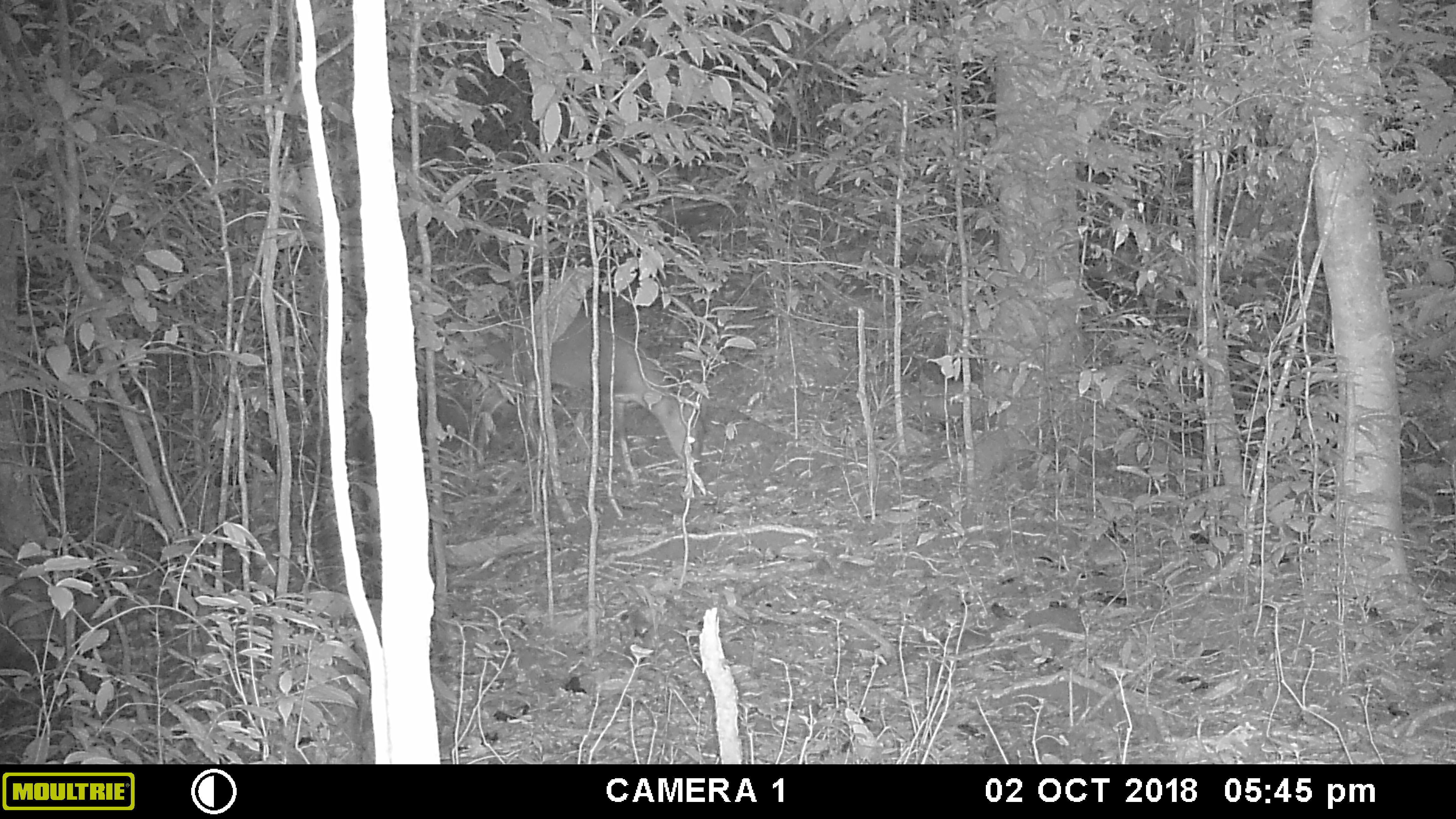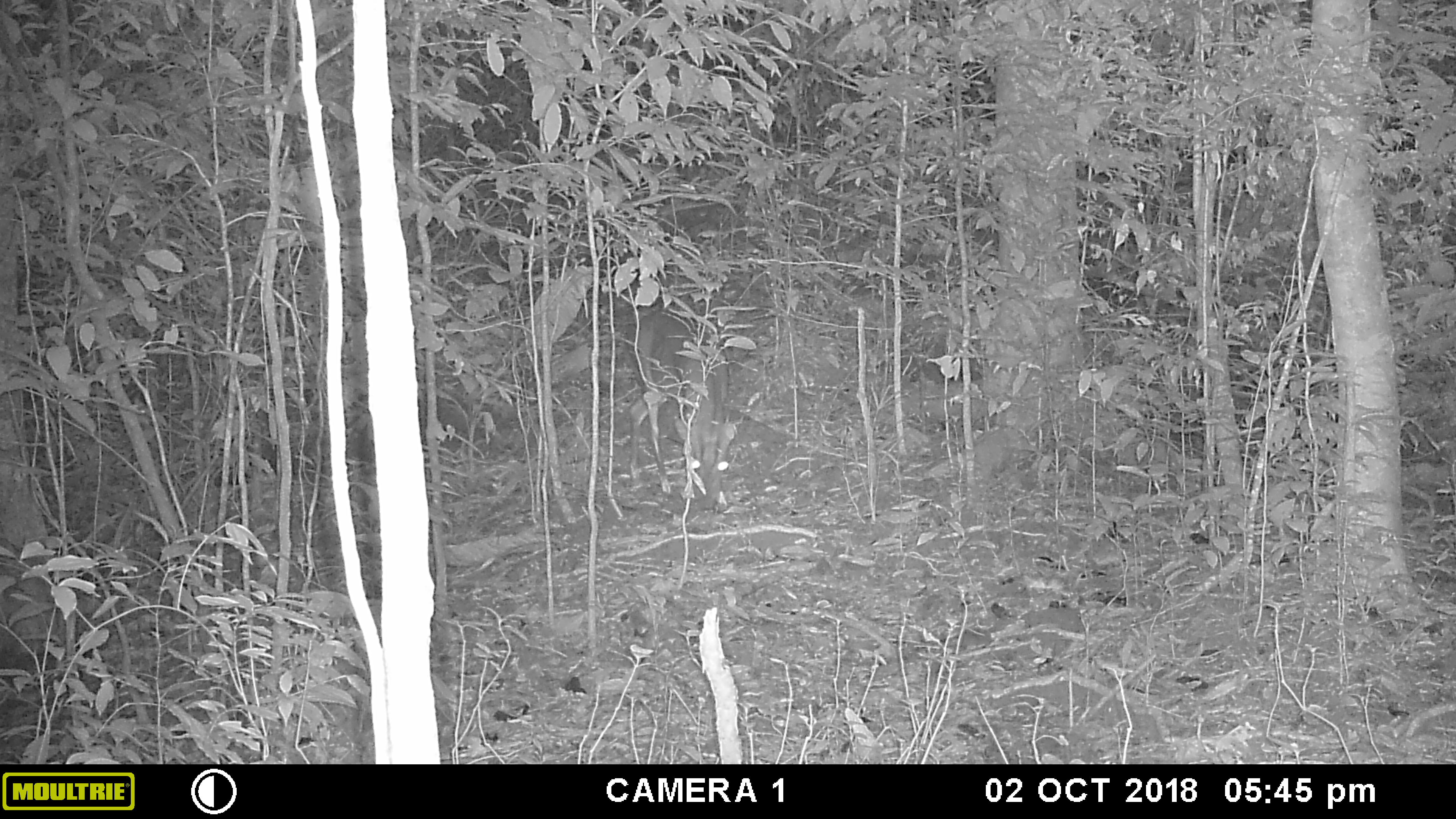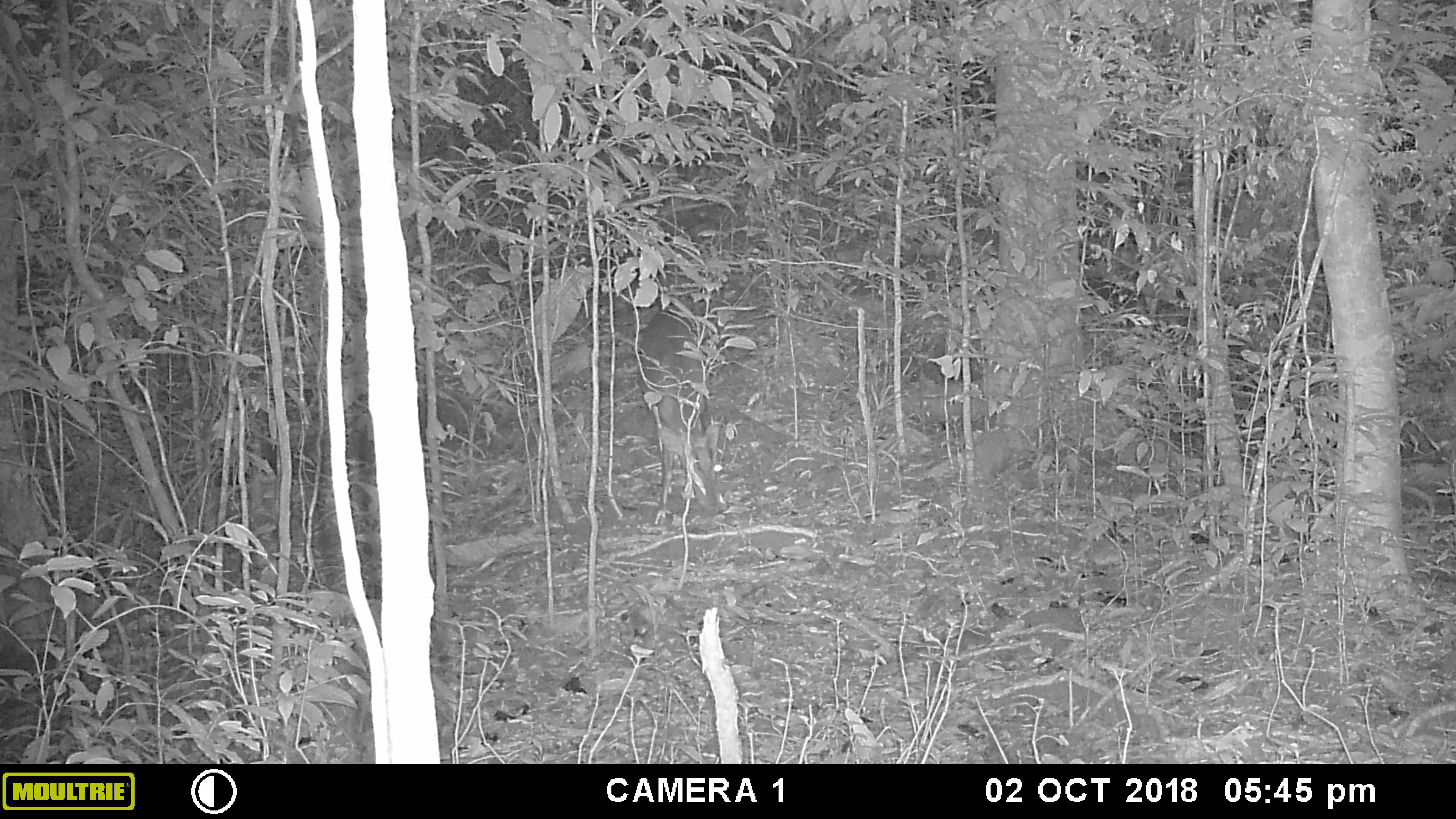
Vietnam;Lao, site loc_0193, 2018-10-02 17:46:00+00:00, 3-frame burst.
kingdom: Animalia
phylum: Chordata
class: Mammalia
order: Artiodactyla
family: Cervidae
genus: Muntiacus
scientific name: Muntiacus vuquangensis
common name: large-antlered muntjac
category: large antlered muntjac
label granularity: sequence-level